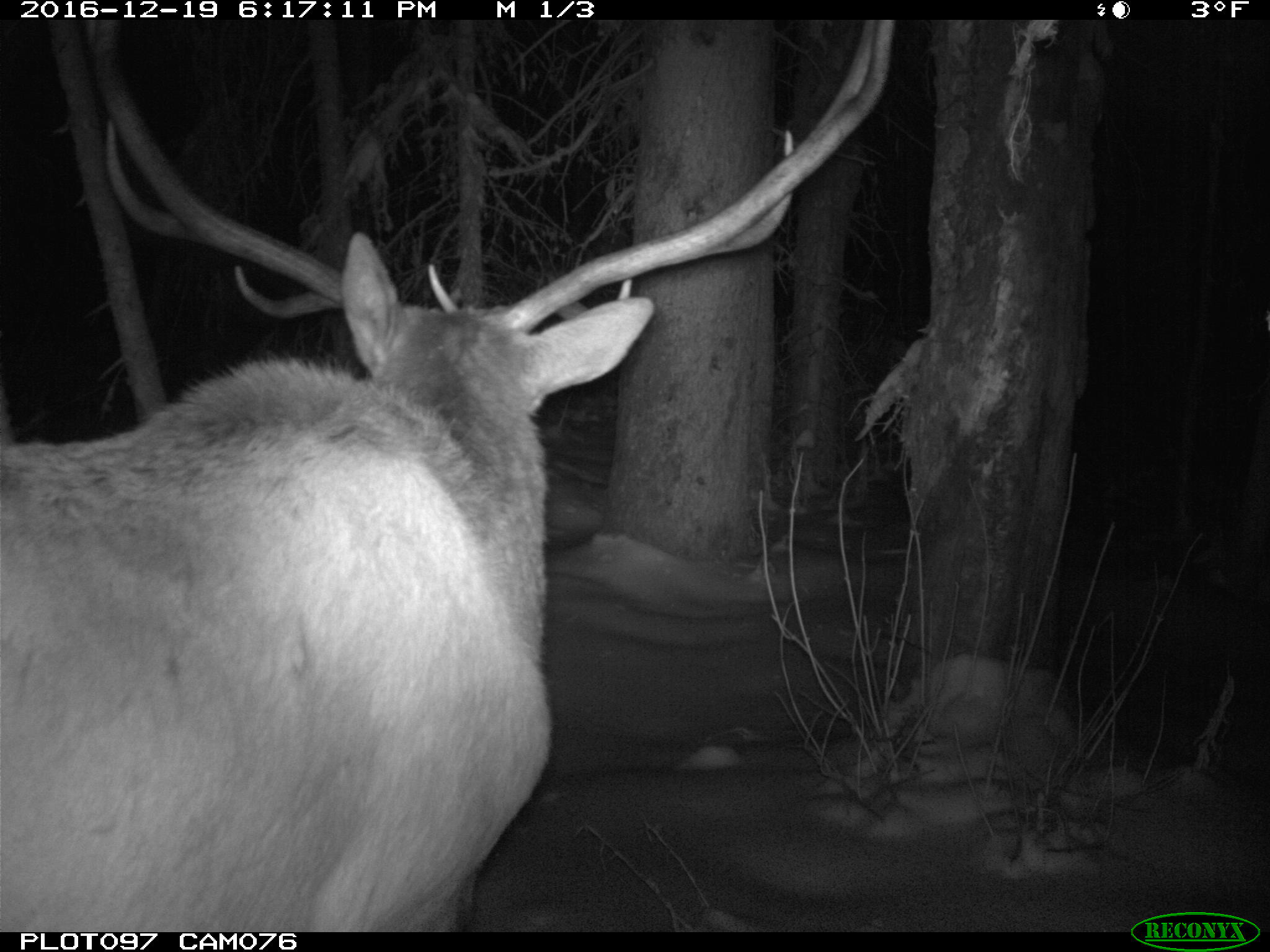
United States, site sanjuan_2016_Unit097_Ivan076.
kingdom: Animalia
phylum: Chordata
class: Mammalia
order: Artiodactyla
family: Cervidae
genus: Cervus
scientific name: Cervus elaphus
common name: red deer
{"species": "Cervus elaphus (red deer)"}